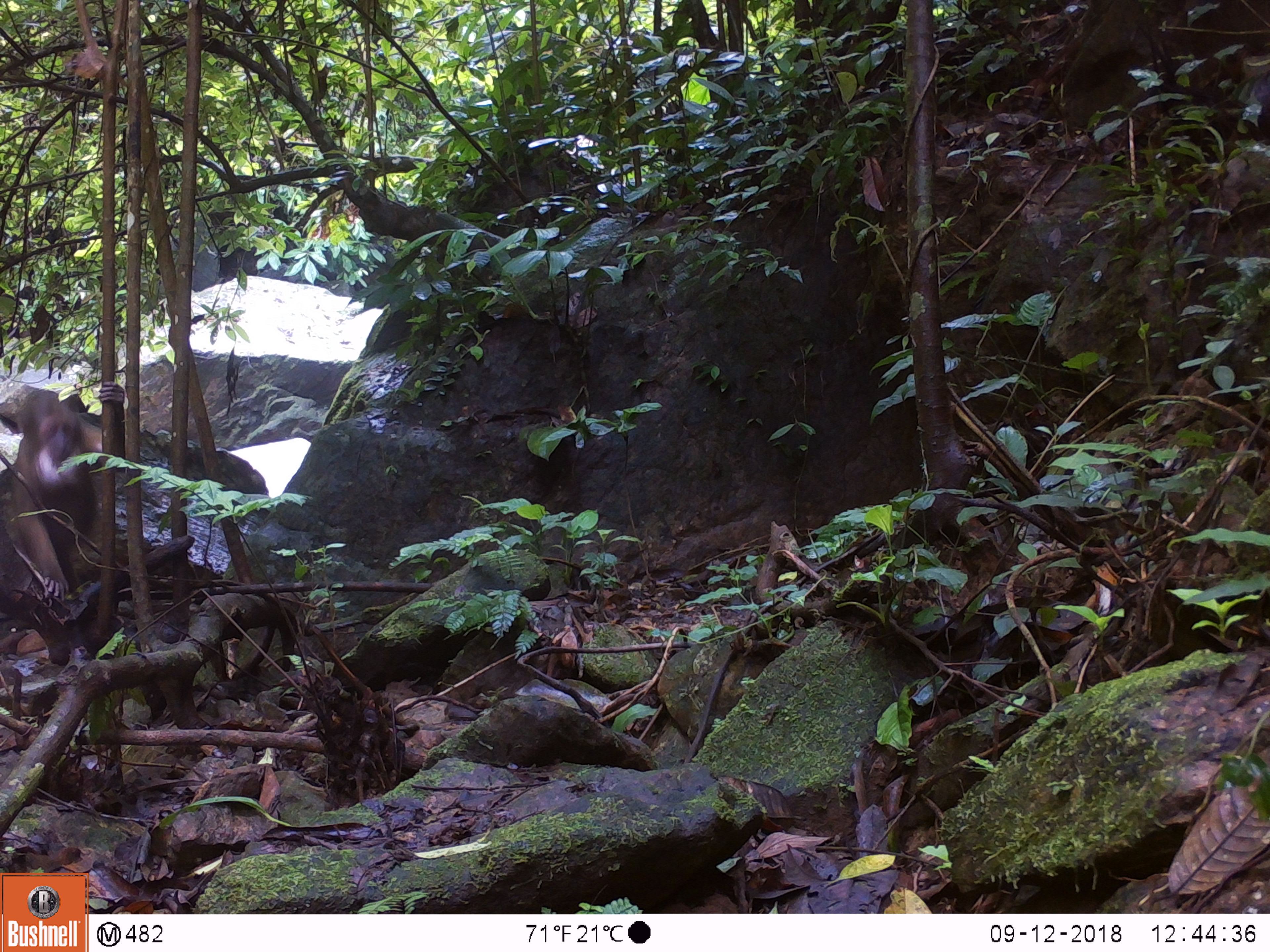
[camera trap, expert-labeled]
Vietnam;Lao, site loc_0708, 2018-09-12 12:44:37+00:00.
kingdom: Animalia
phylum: Chordata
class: Mammalia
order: Primates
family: Cercopithecidae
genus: Macaca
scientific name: Macaca arctoides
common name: stump-tailed macaque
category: stump tailed macaque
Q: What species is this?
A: Stump tailed macaque (stump-tailed macaque) (Macaca arctoides).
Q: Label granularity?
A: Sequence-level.